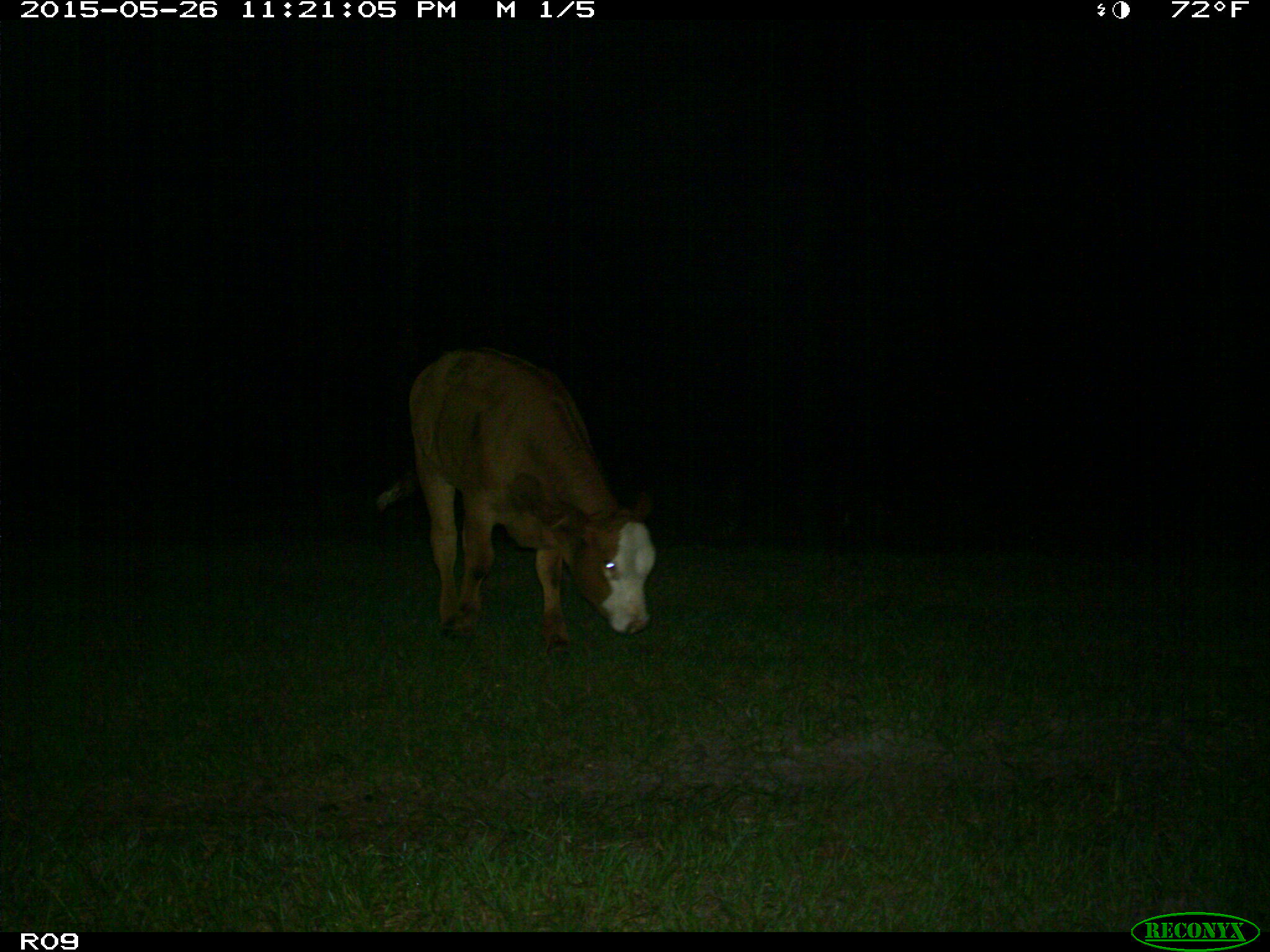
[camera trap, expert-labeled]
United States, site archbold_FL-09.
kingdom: Animalia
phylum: Chordata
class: Mammalia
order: Artiodactyla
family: Bovidae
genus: Bos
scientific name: Bos taurus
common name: domestic cow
Bos taurus (domestic cow).